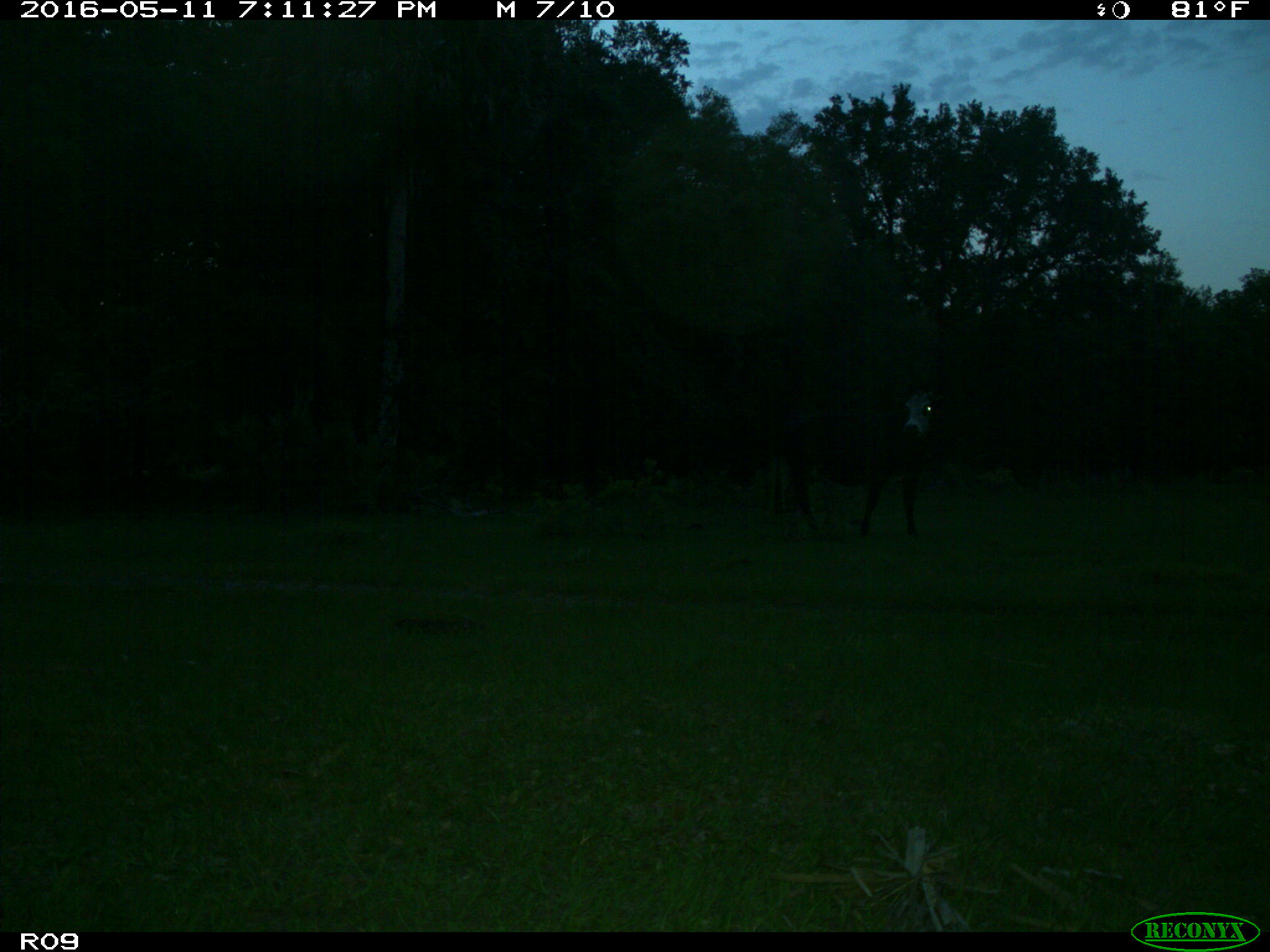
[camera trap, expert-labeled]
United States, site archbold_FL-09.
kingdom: Animalia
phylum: Chordata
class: Mammalia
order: Artiodactyla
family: Bovidae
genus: Bos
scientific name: Bos taurus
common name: domestic cow